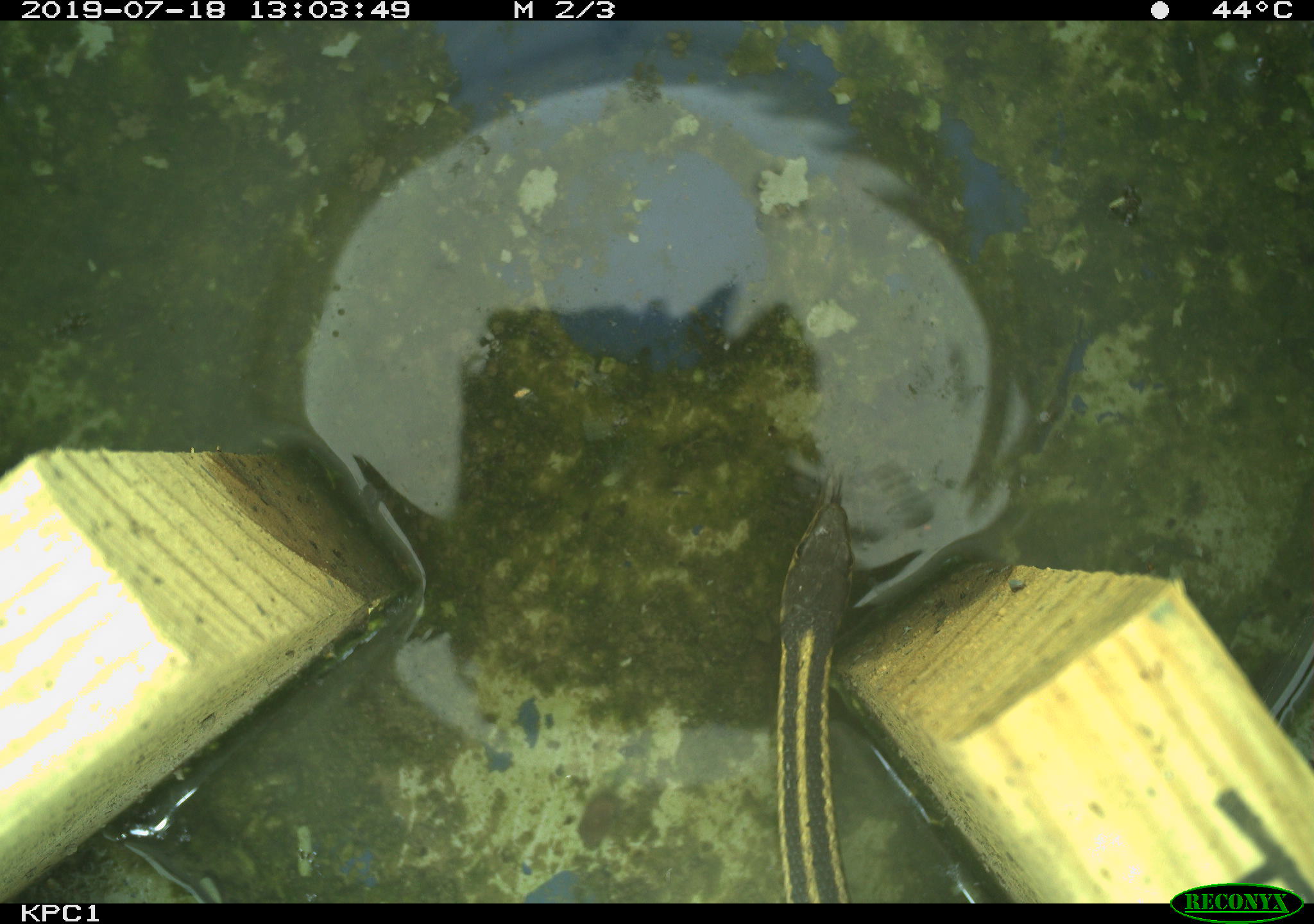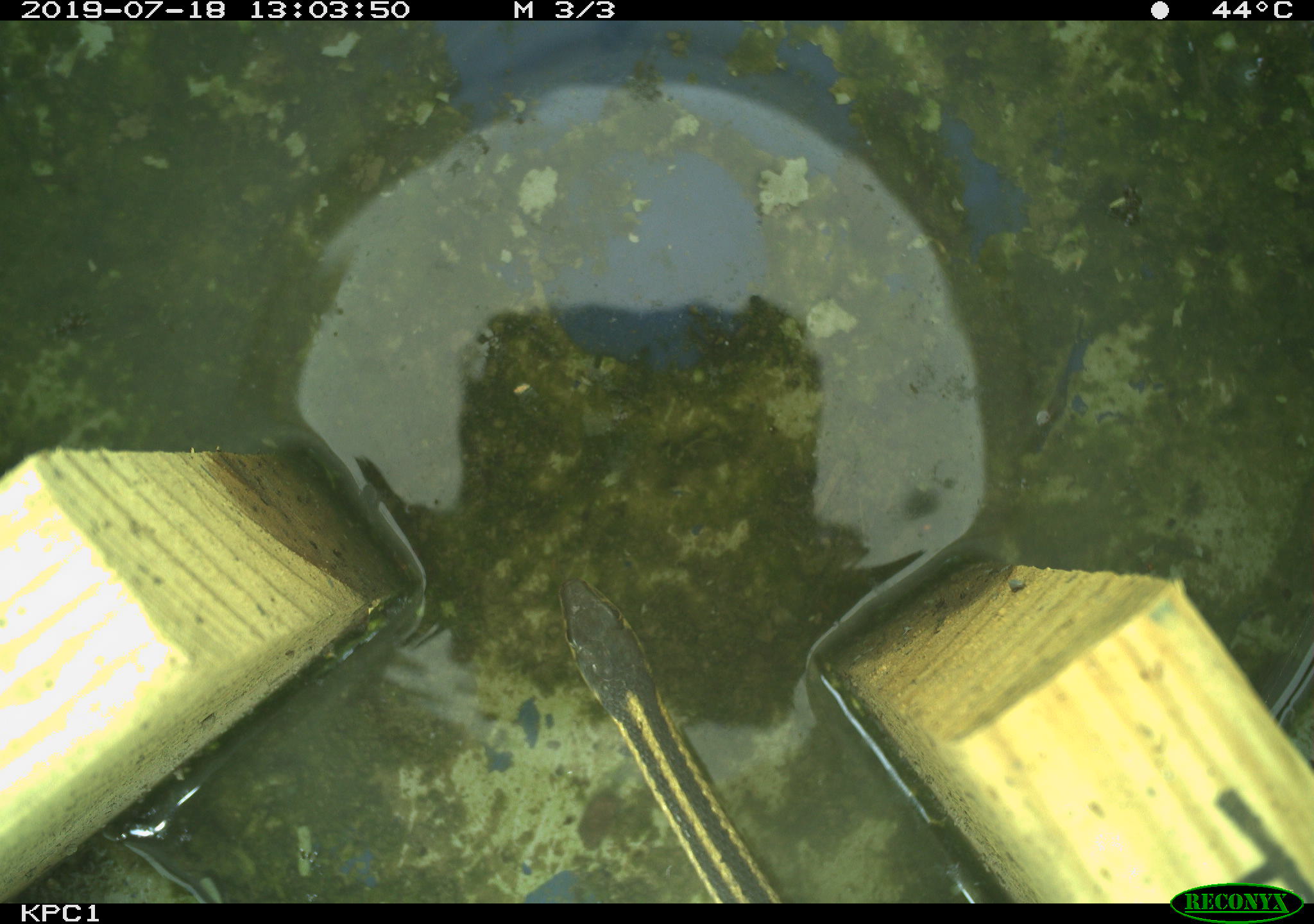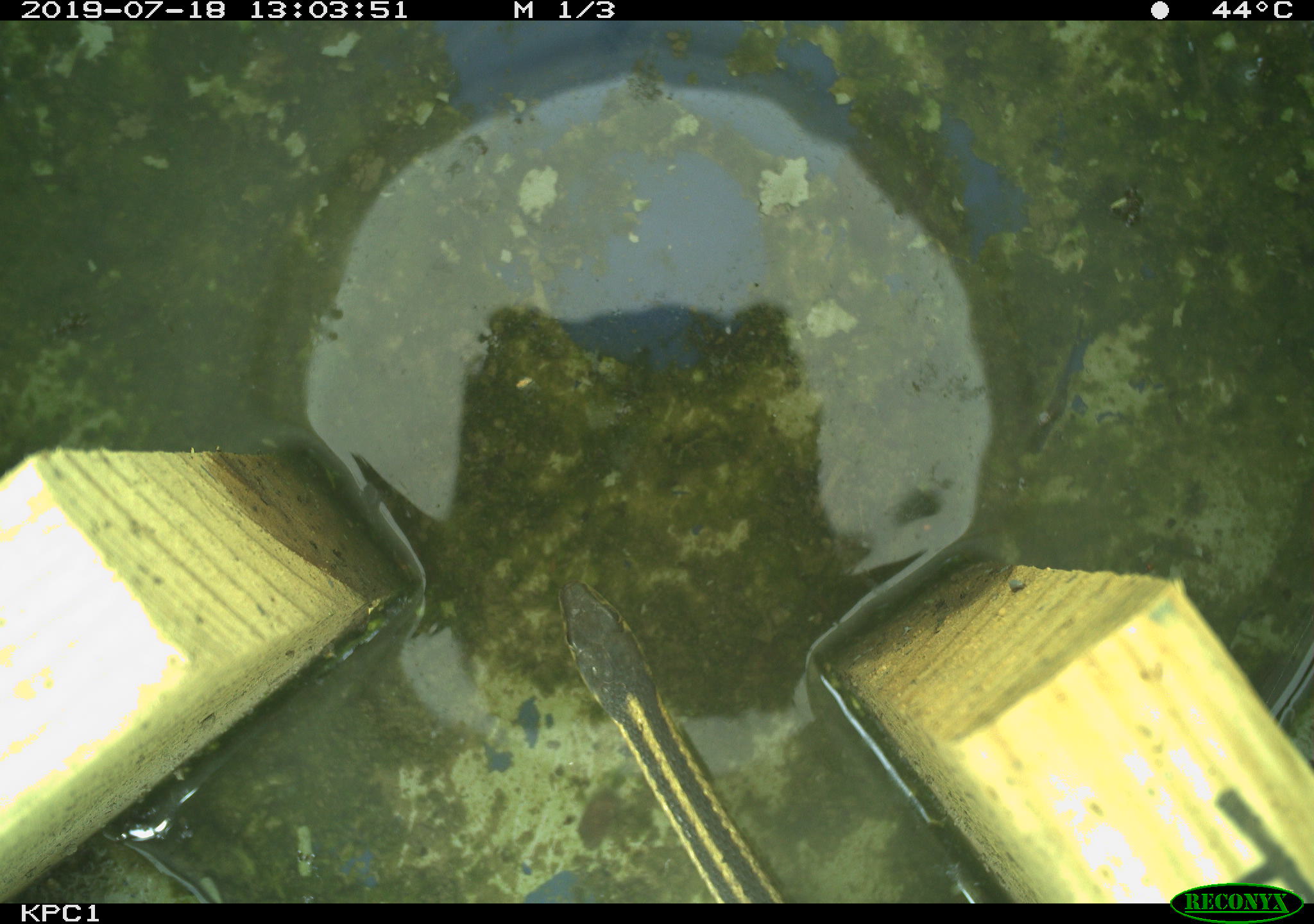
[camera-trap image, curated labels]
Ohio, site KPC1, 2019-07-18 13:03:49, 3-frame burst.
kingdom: Animalia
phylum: Chordata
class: Reptilia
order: Squamata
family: Colubridae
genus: Thamnophis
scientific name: Thamnophis sirtalis sirtalis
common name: eastern gartersnake